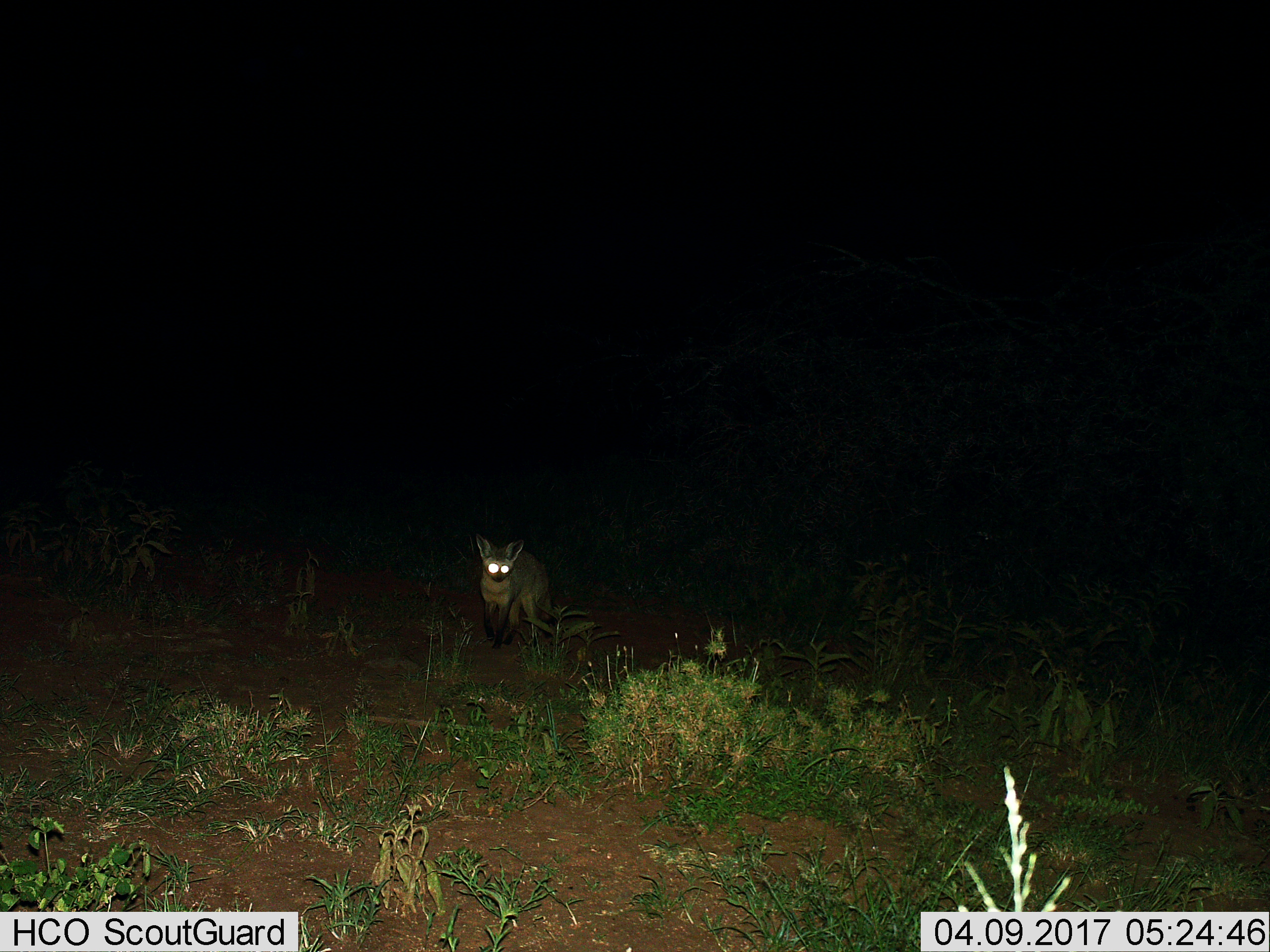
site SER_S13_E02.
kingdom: Animalia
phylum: Chordata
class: Mammalia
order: Carnivora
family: Canidae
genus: Otocyon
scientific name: Otocyon megalotis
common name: bat-eared fox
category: foxbateared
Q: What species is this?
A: Foxbateared (bat-eared fox) (Otocyon megalotis).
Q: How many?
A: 1.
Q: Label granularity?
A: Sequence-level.